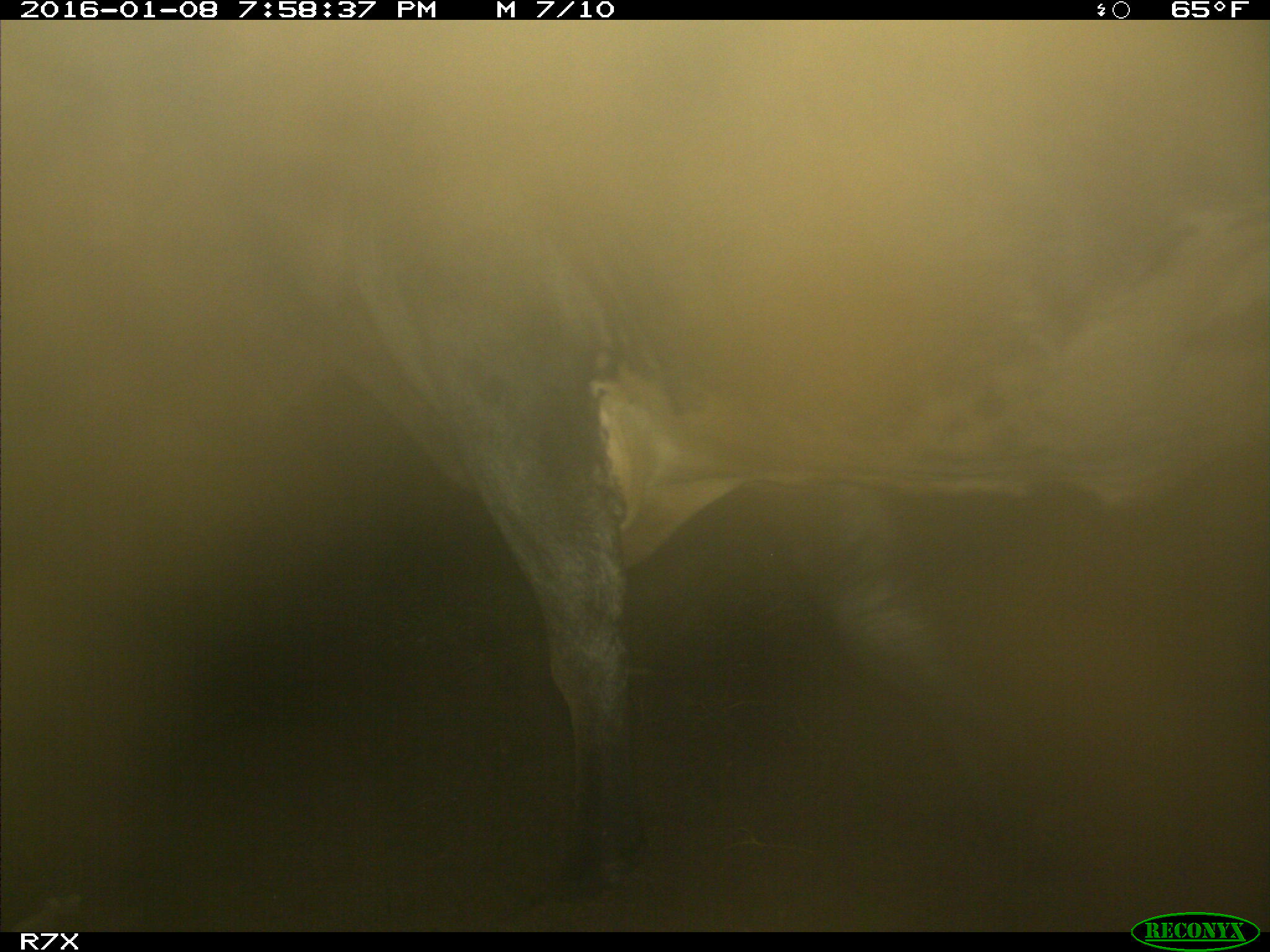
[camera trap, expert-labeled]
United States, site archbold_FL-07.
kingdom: Animalia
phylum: Chordata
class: Mammalia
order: Artiodactyla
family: Bovidae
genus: Bos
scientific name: Bos taurus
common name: domestic cow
Bos taurus (domestic cow).